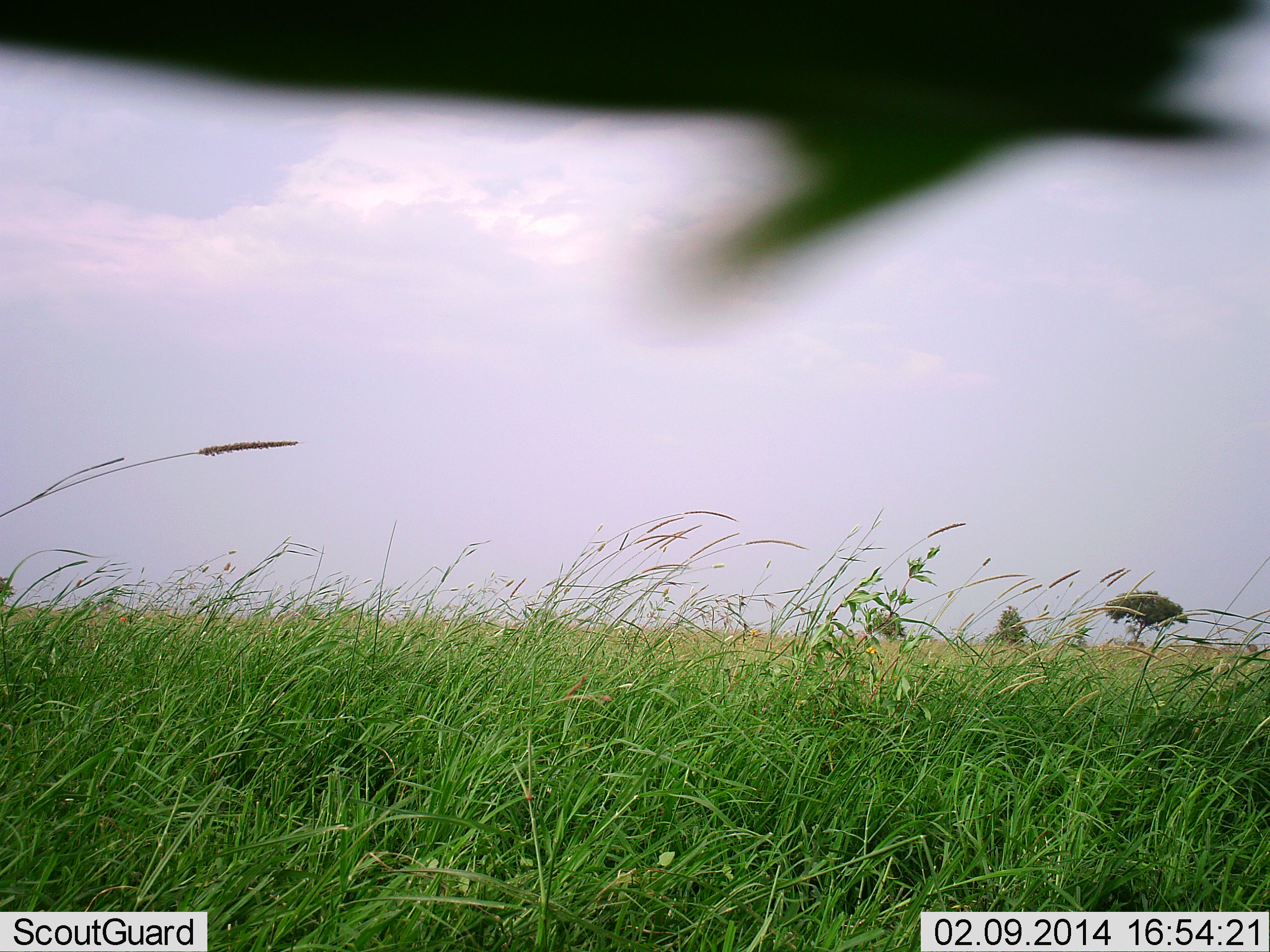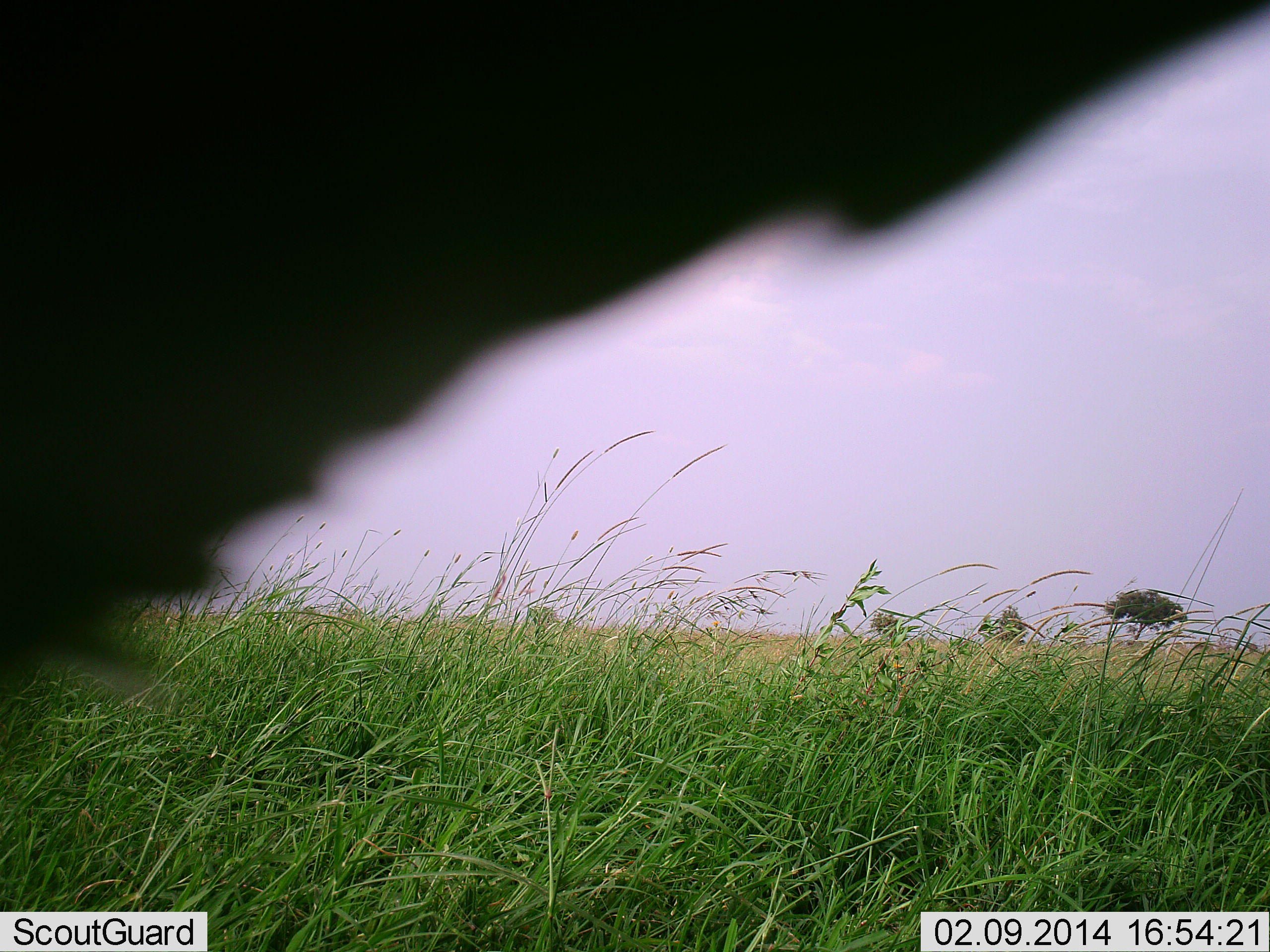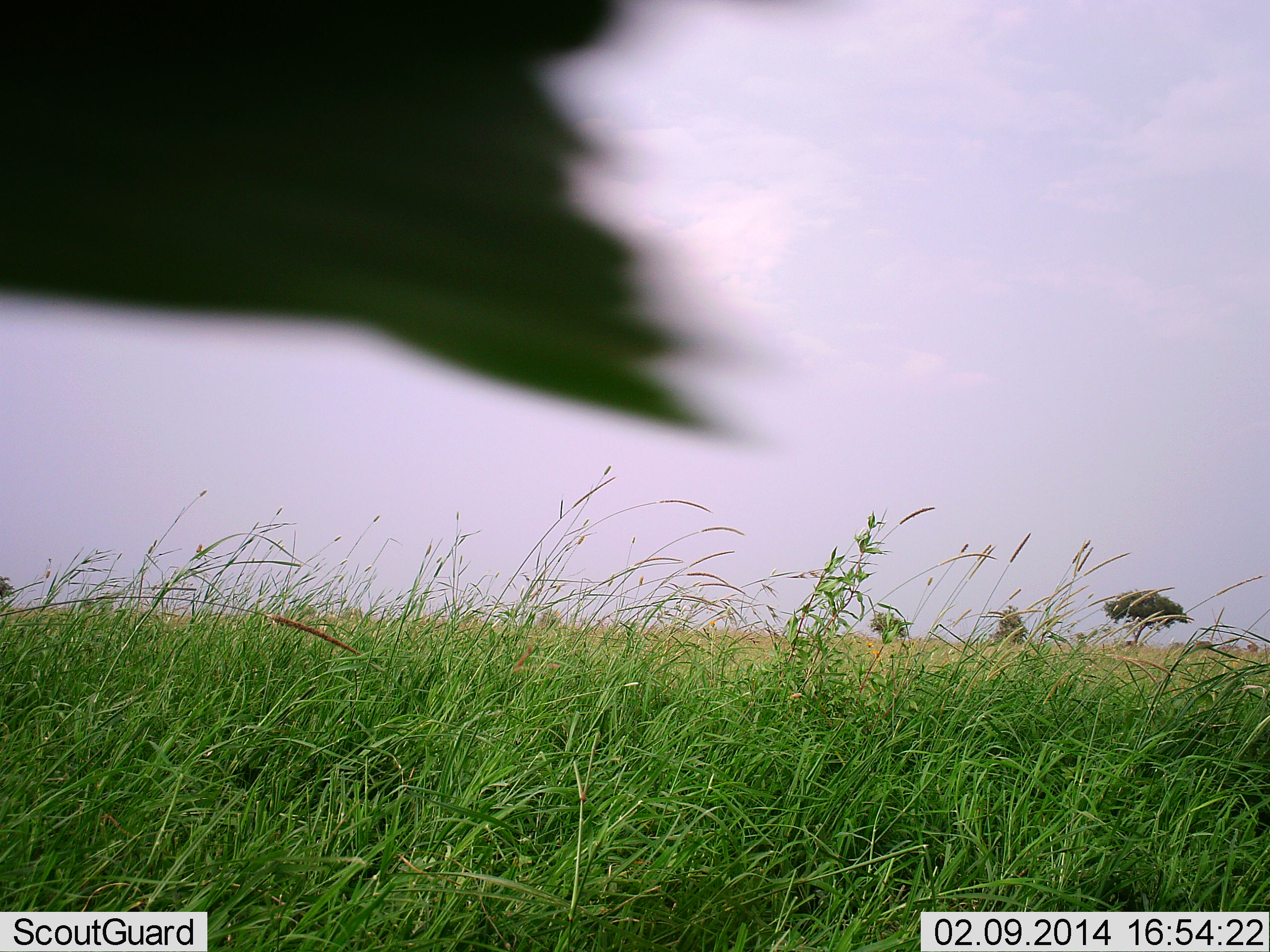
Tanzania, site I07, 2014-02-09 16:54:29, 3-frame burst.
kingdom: Animalia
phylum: Chordata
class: Aves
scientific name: Aves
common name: bird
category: otherbird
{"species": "otherbird (bird) (Aves)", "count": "1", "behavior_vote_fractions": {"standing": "0%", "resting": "25%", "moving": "75%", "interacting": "0%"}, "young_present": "0%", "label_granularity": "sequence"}